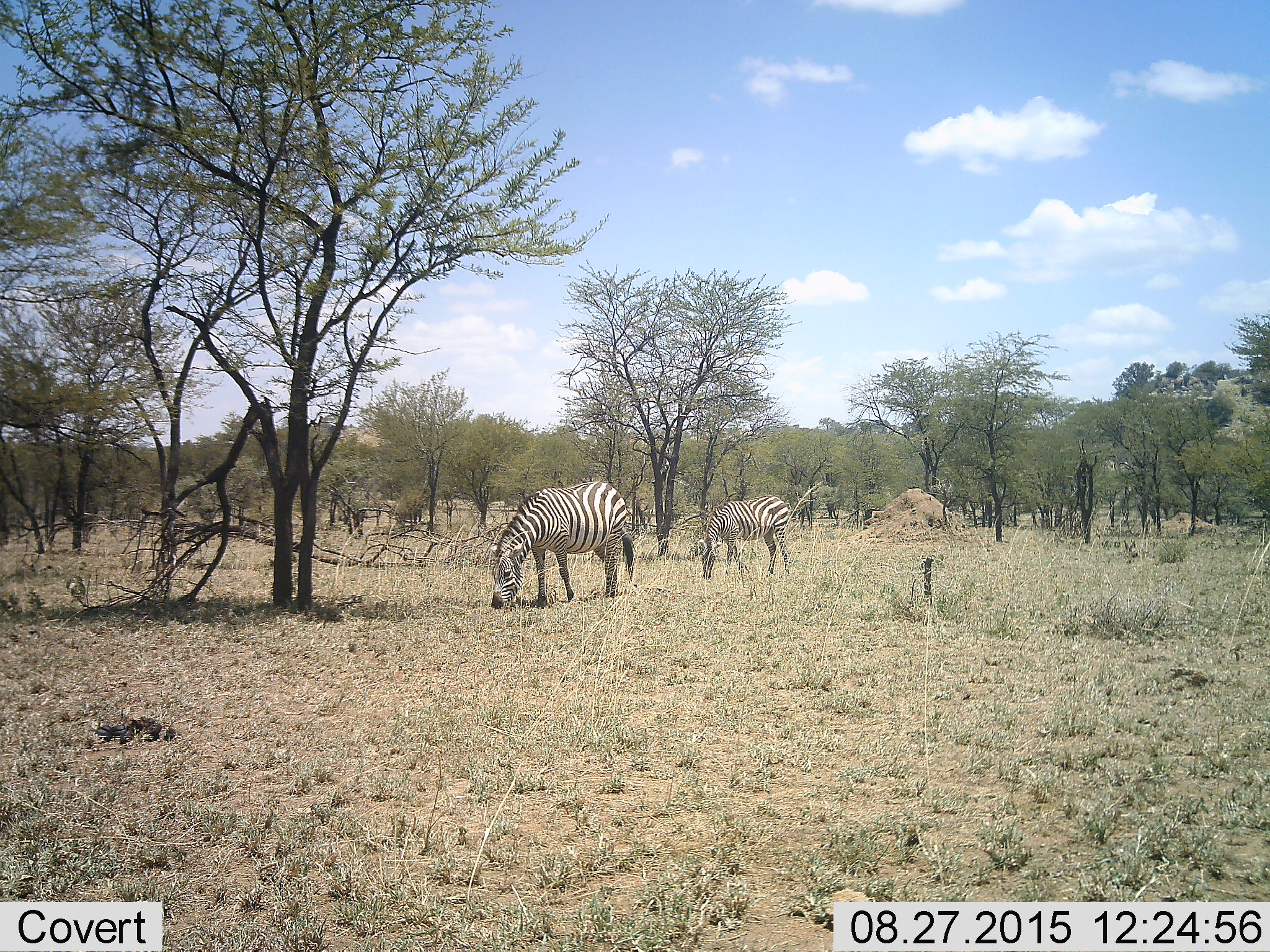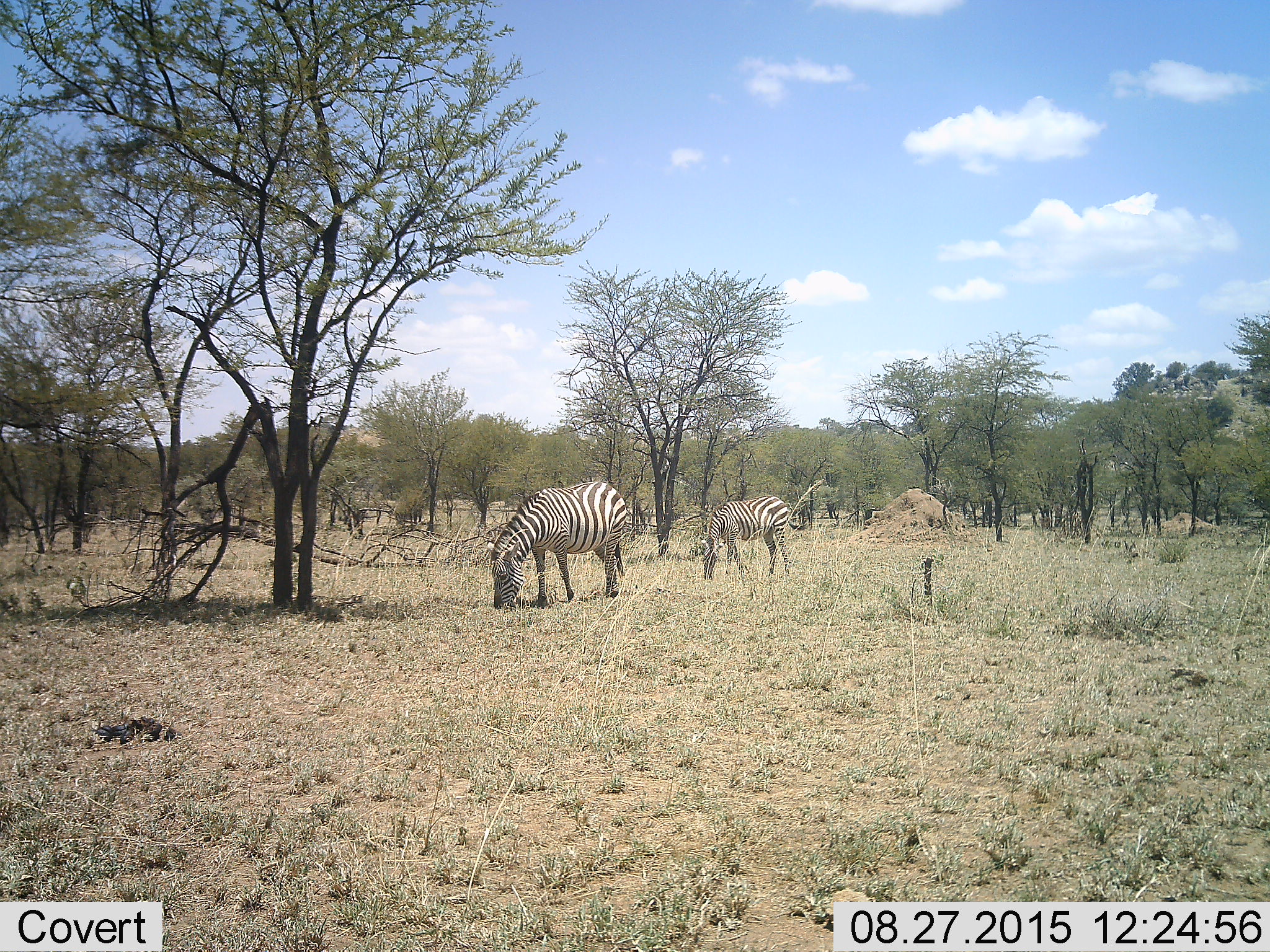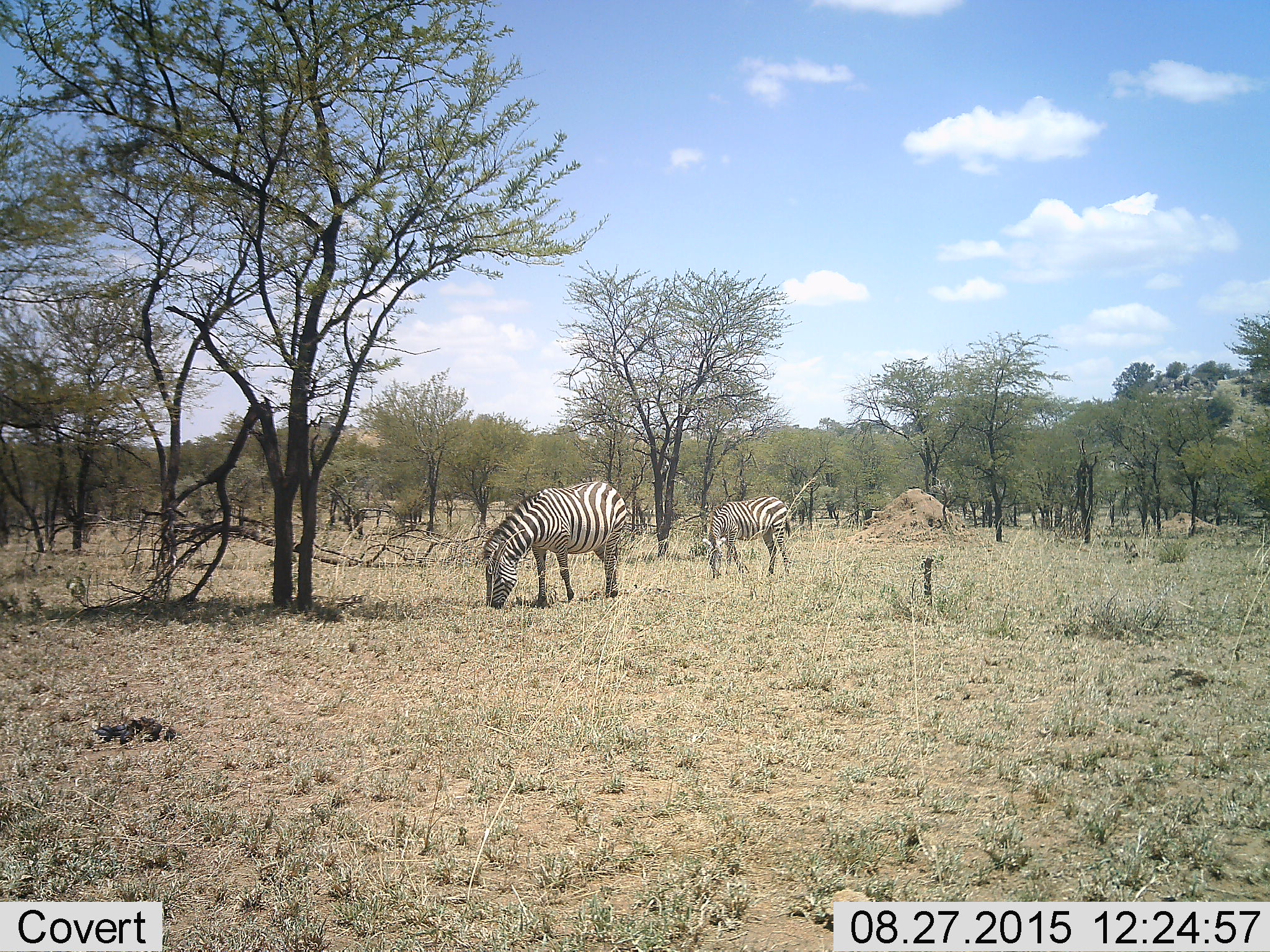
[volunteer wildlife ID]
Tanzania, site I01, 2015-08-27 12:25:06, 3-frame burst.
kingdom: Animalia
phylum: Chordata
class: Mammalia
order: Perissodactyla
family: Equidae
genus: Equus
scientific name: Equus quagga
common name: plains zebra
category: zebra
Zebra (plains zebra) (Equus quagga), count 2. Behavior (volunteer vote fractions): standing 20%, resting 10%, moving 0%, interacting 0%. Young present (vote fraction): 0%. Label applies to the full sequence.